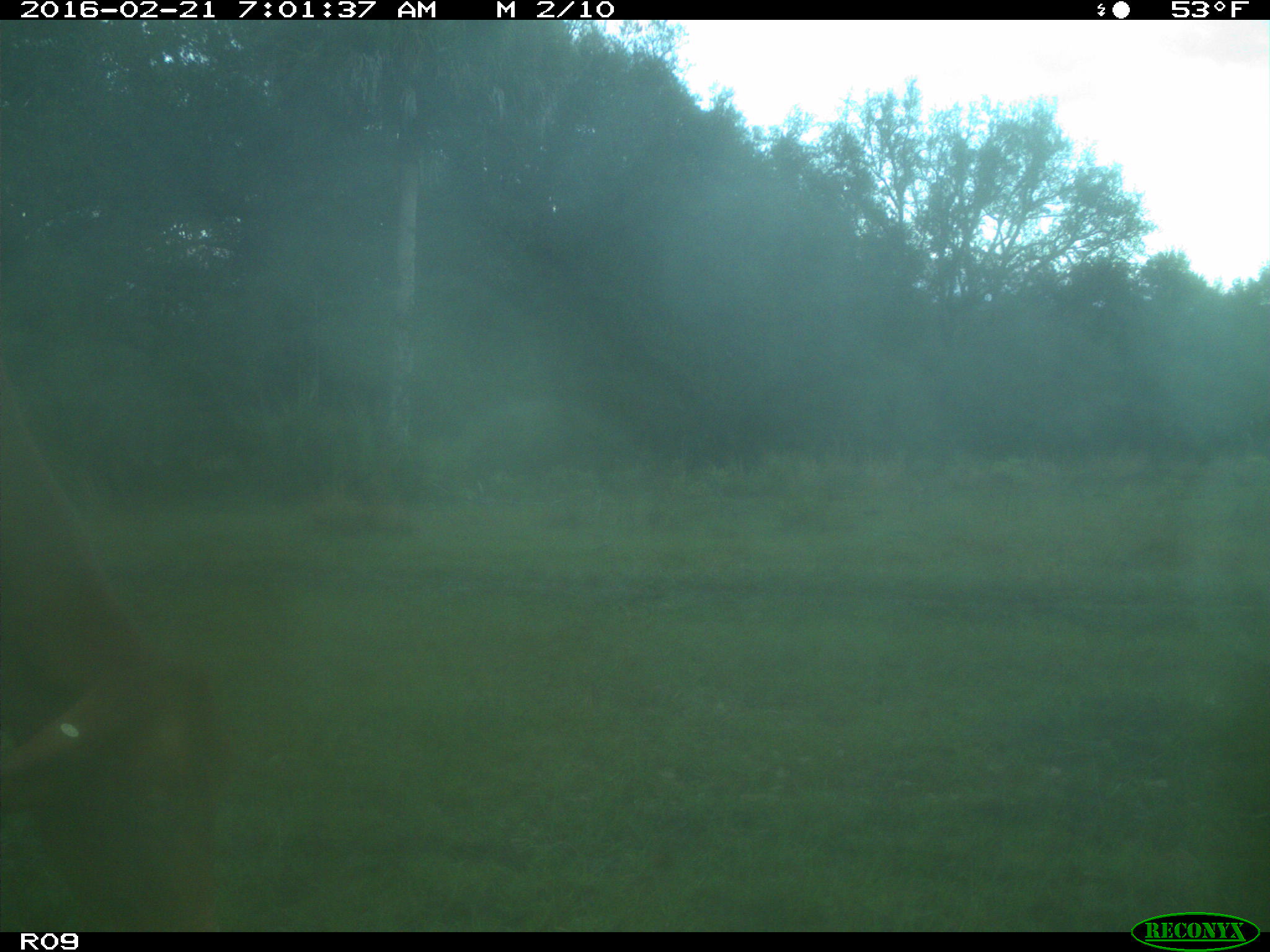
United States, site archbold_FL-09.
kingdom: Animalia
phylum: Chordata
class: Mammalia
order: Artiodactyla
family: Bovidae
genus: Bos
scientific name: Bos taurus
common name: domestic cow